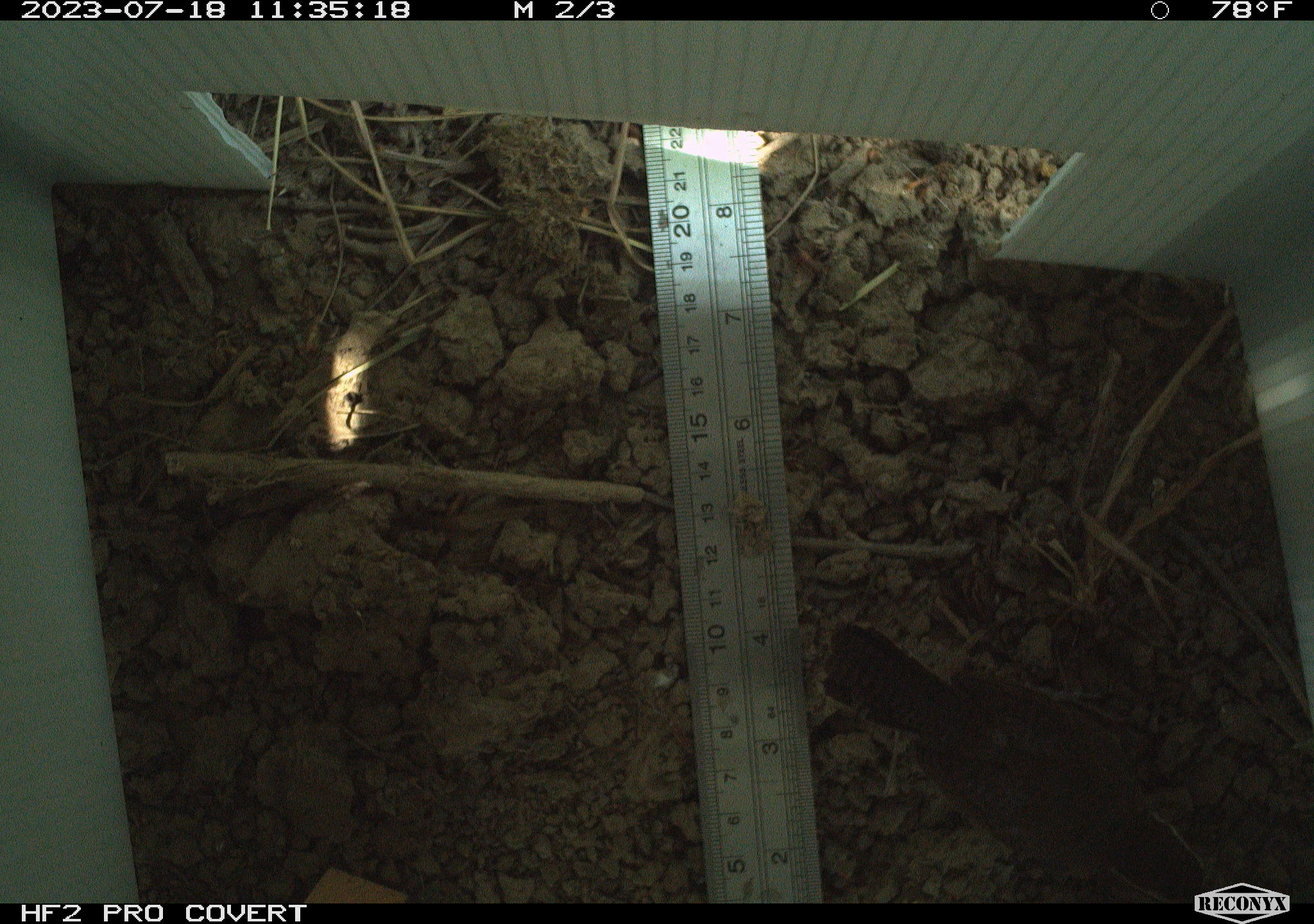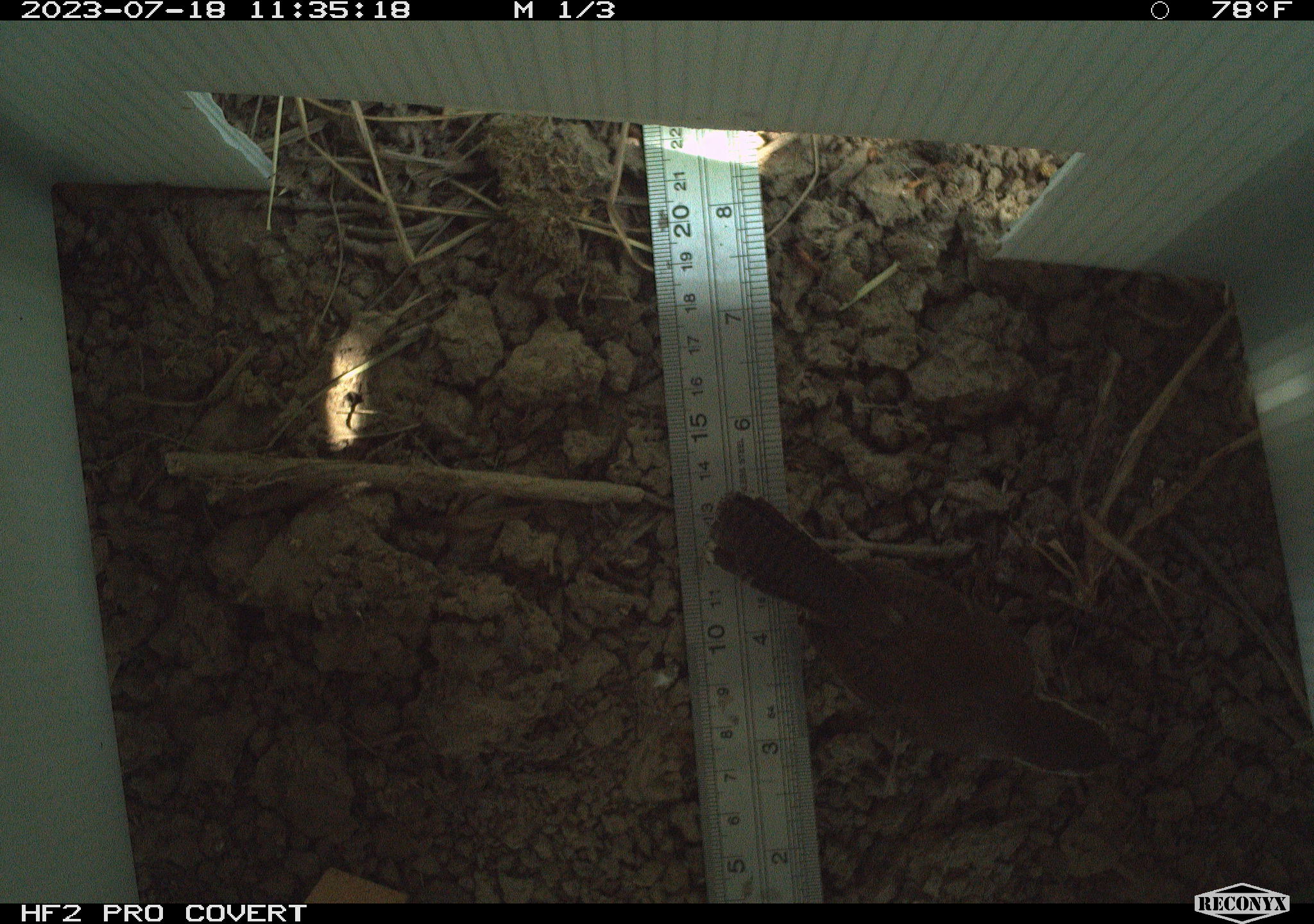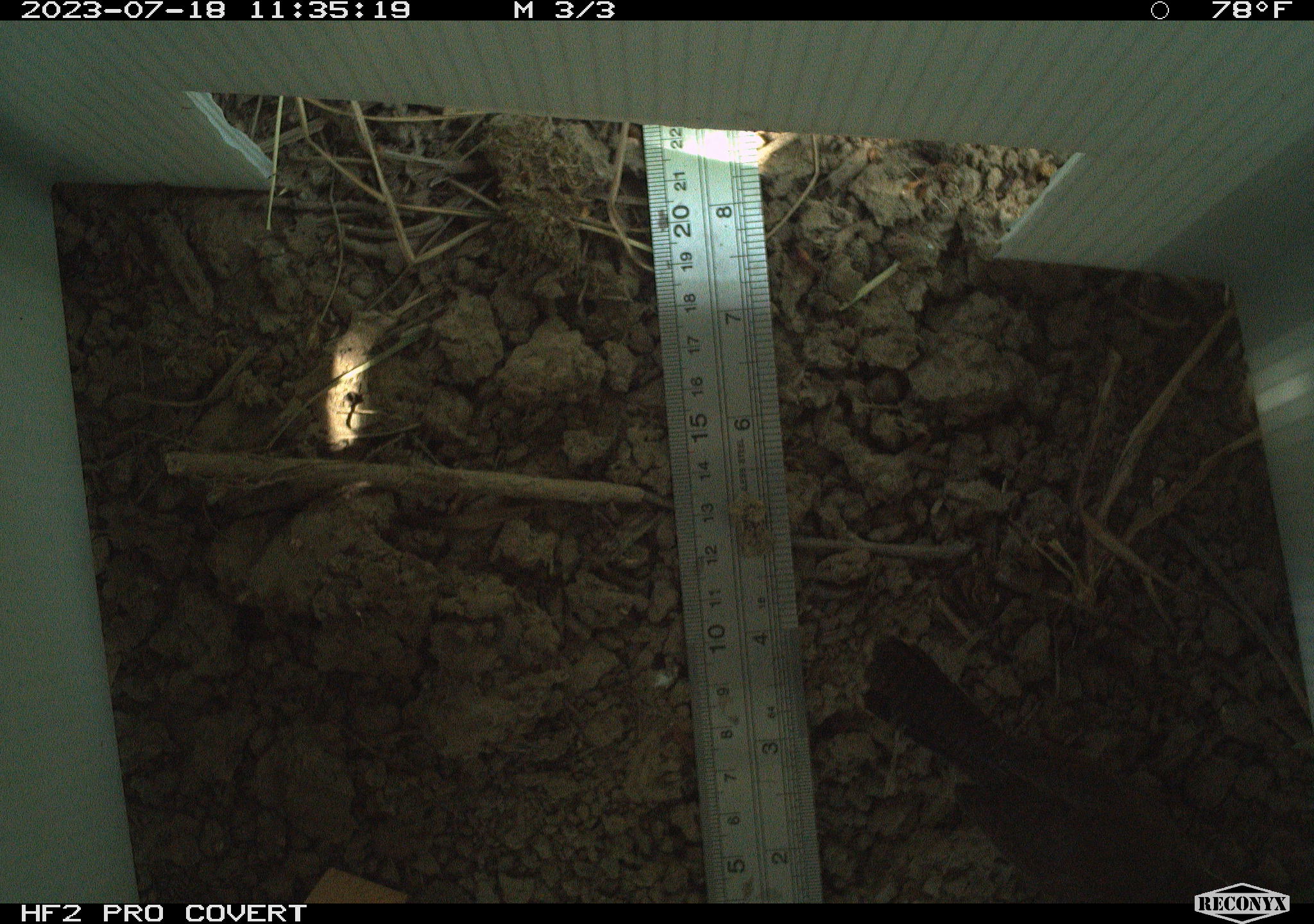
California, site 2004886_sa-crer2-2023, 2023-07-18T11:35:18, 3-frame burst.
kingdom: Animalia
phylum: Chordata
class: Aves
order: Passeriformes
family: Troglodytidae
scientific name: Troglodytidae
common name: wren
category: troglodytidae family